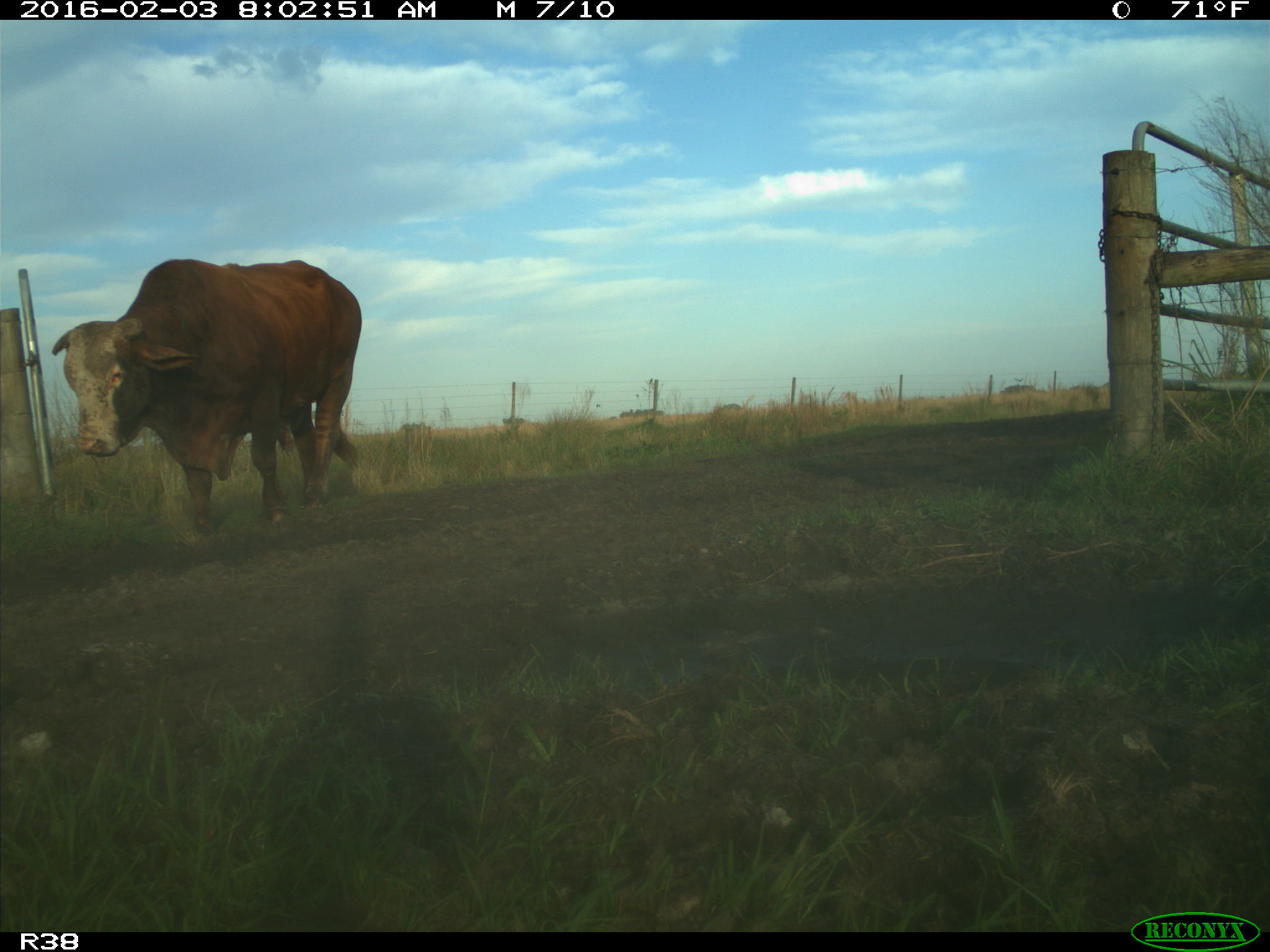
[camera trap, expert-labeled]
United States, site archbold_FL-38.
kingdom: Animalia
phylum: Chordata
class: Mammalia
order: Artiodactyla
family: Bovidae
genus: Bos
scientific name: Bos taurus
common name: domestic cow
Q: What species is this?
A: Bos taurus (domestic cow).